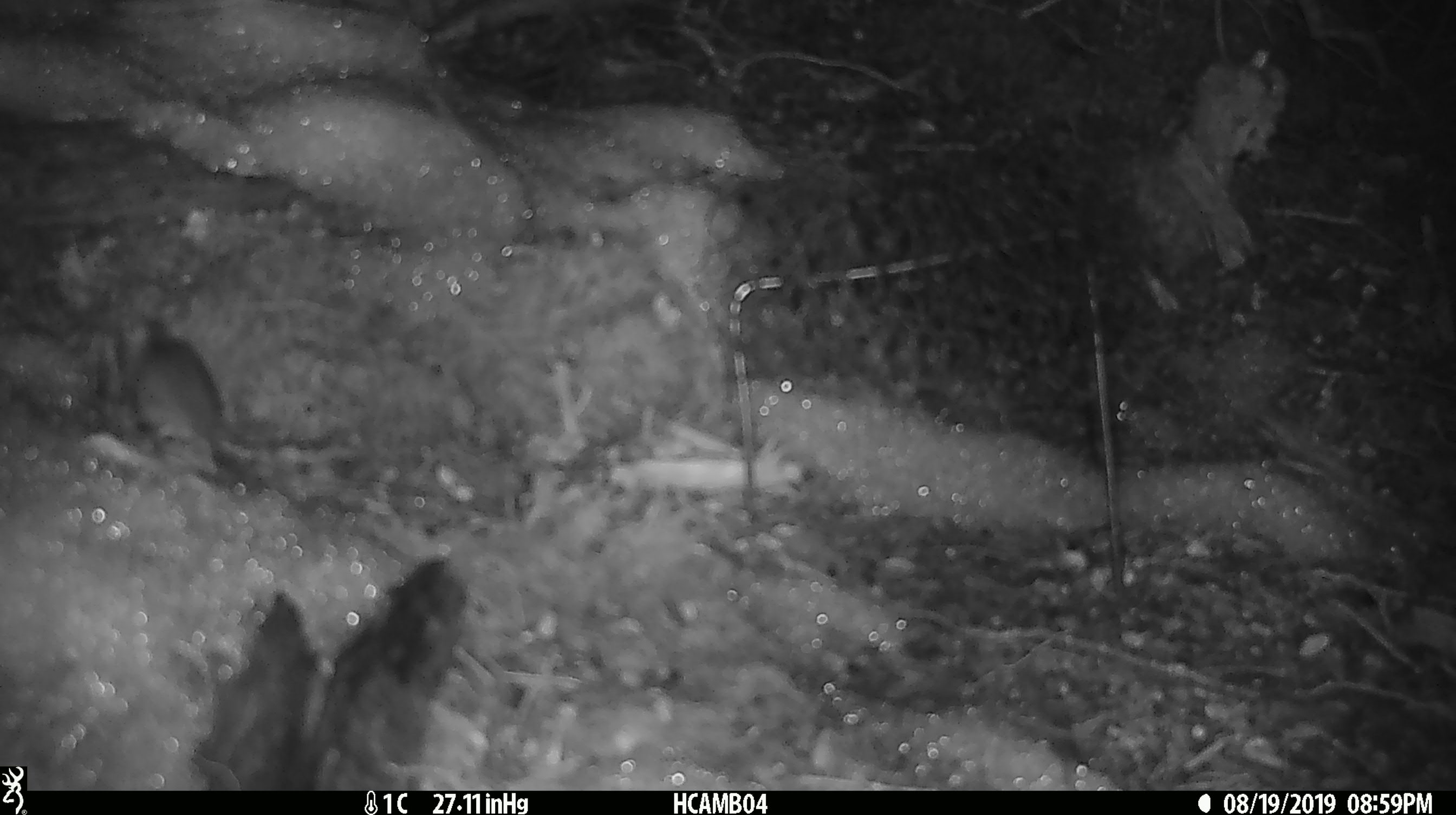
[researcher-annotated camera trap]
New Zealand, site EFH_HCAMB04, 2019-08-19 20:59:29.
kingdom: Animalia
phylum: Chordata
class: Mammalia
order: Rodentia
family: Muridae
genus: Mus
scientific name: Mus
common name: mouse